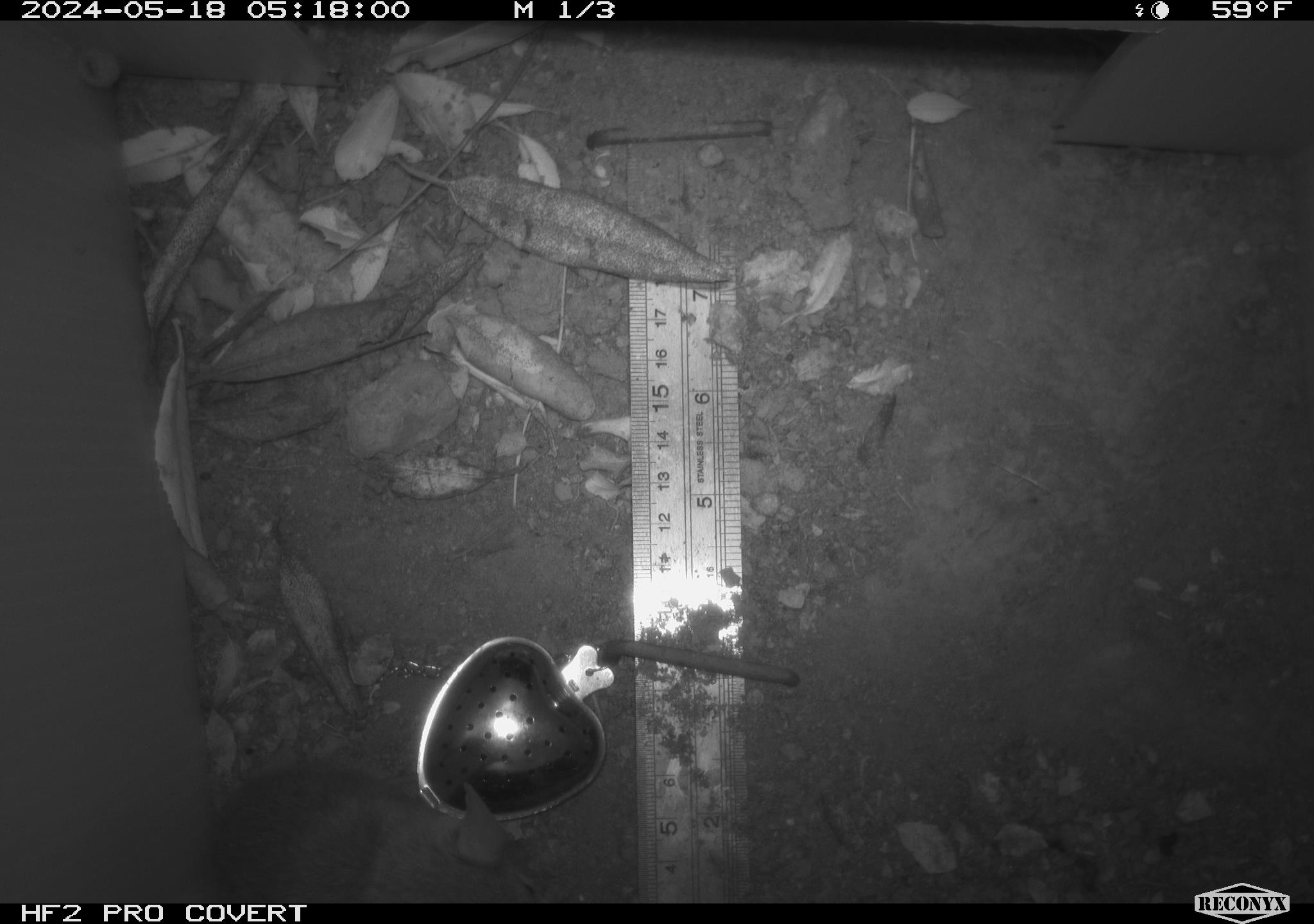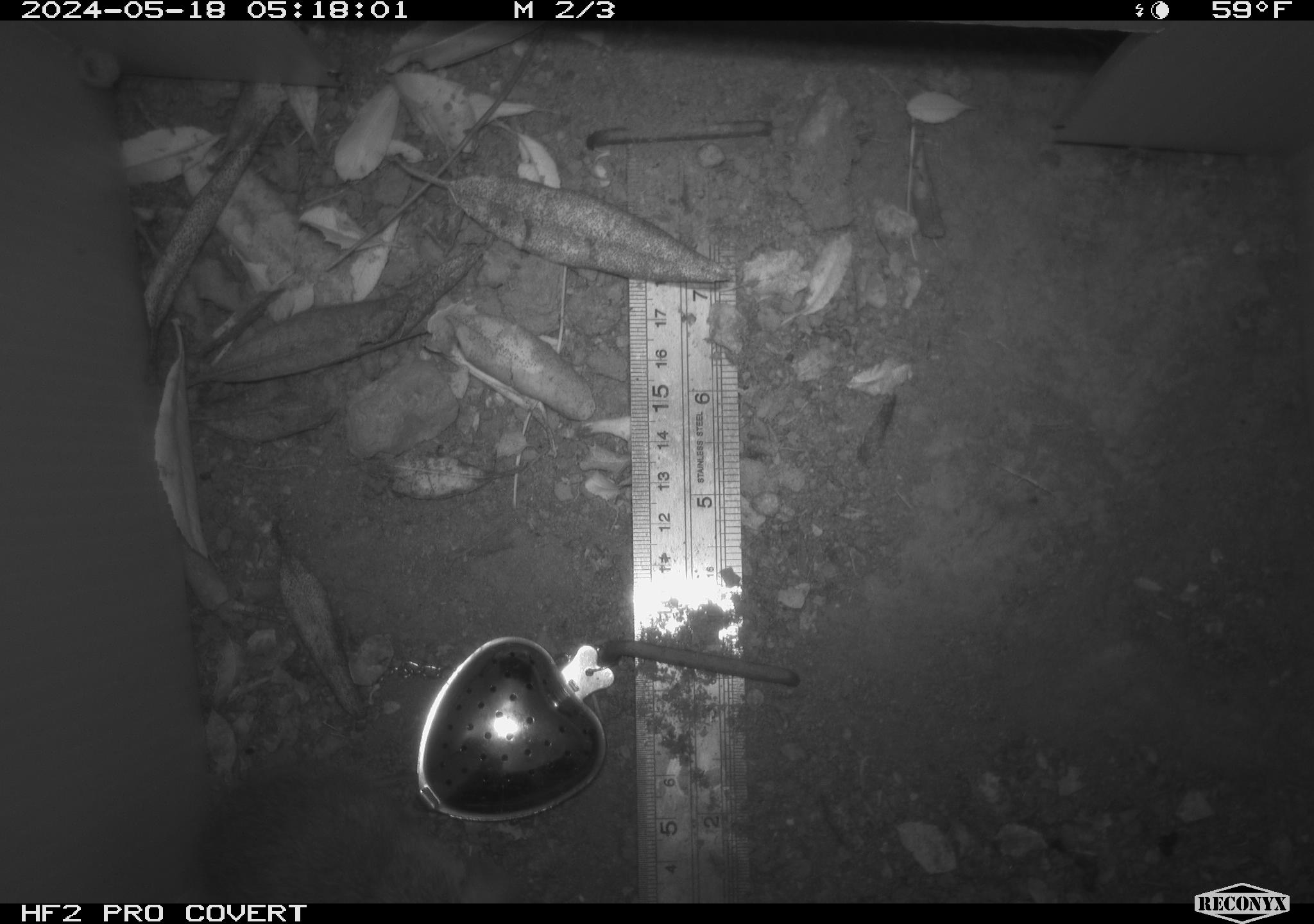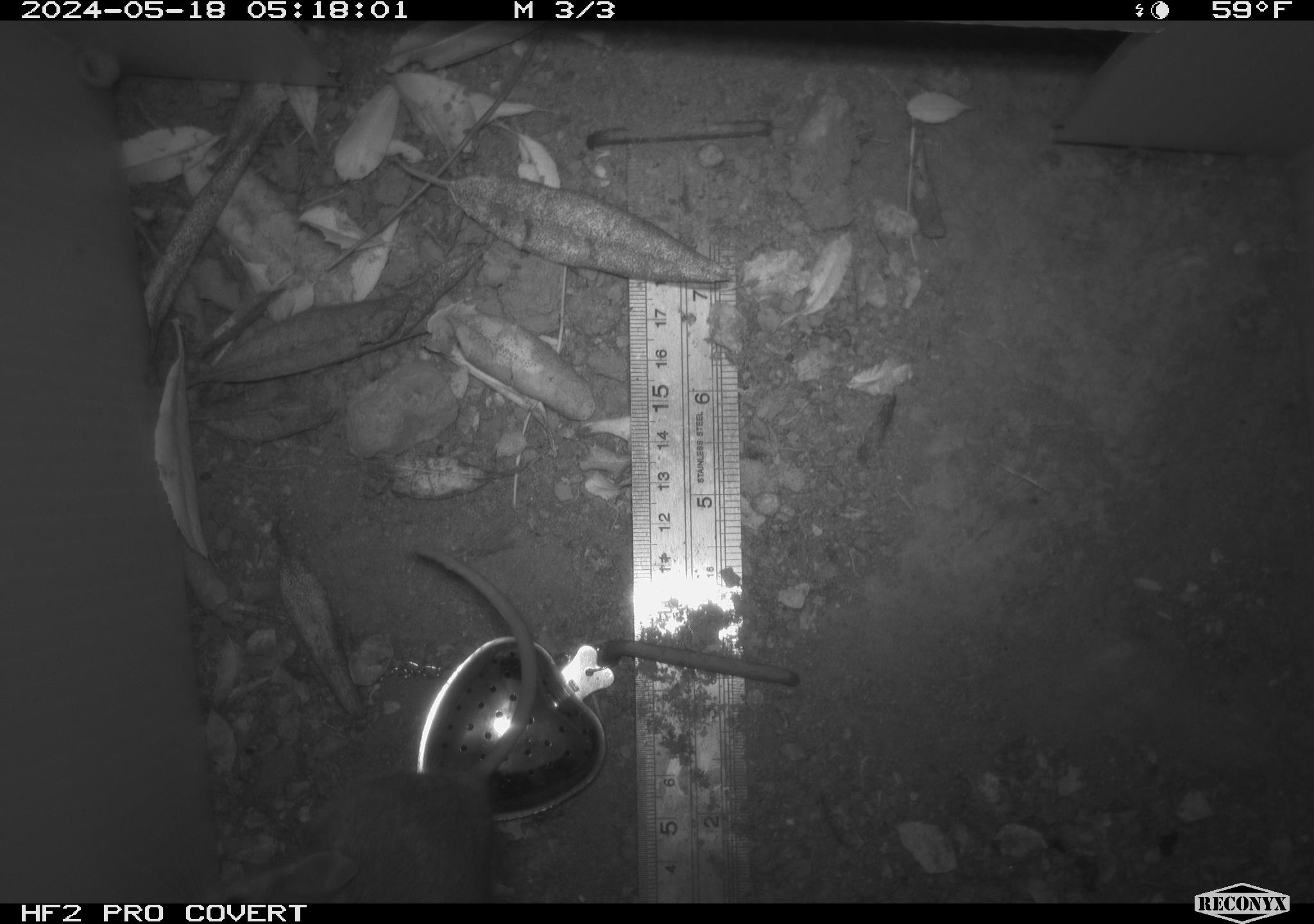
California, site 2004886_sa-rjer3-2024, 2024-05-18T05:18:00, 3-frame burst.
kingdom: Animalia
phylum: Chordata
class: Mammalia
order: Rodentia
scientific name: Rodentia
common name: mouse species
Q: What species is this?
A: Mouse species (Rodentia).